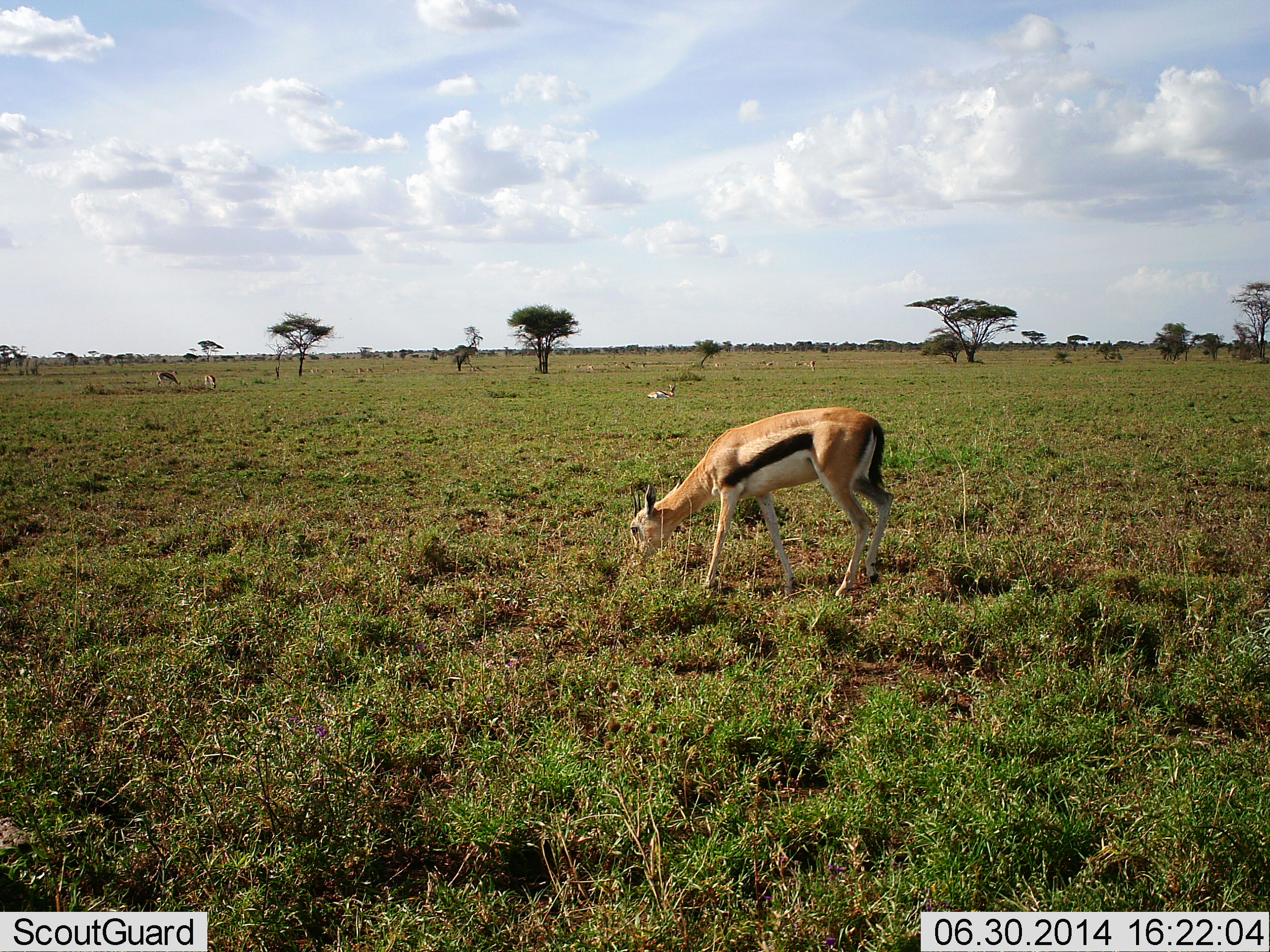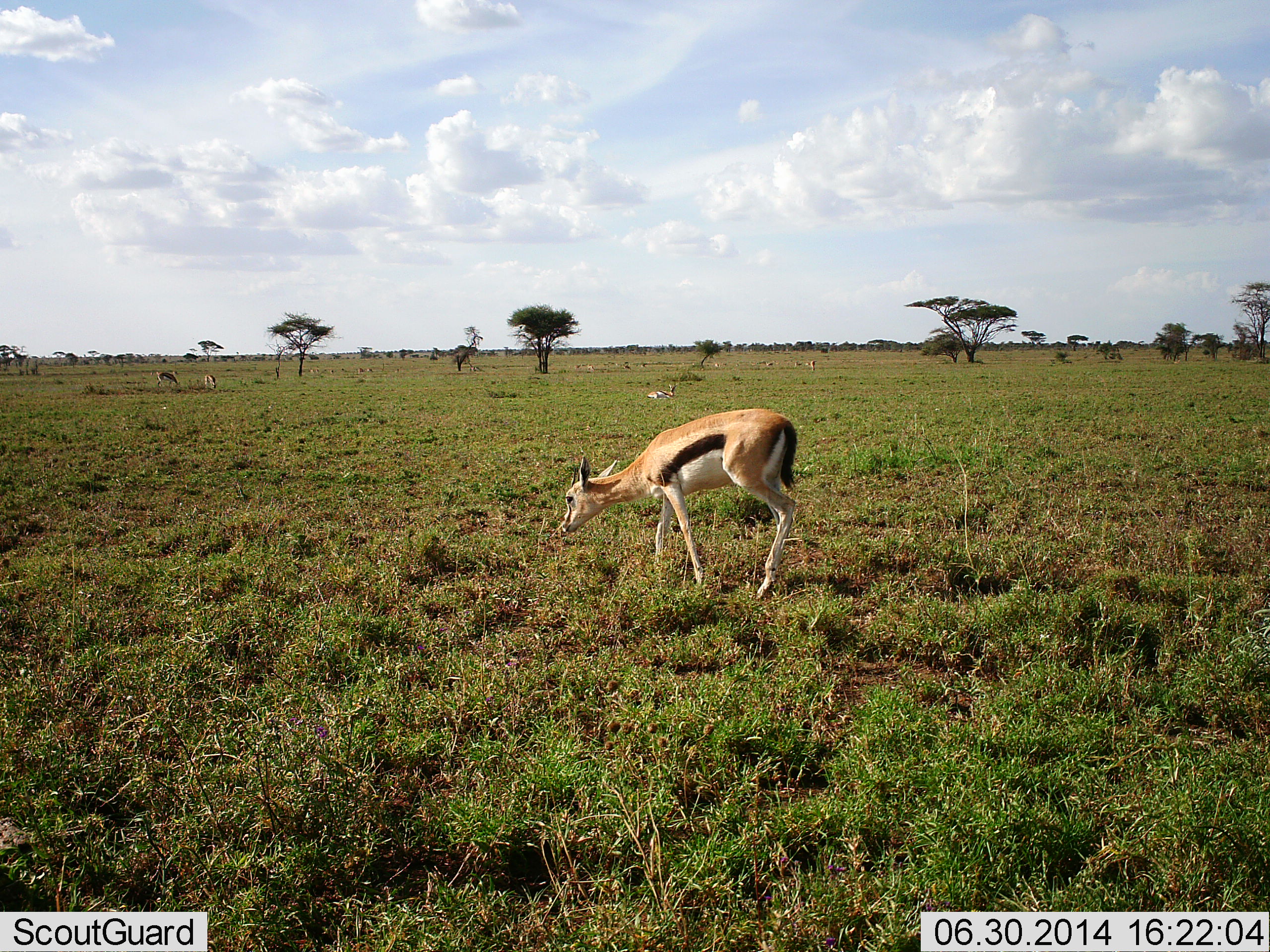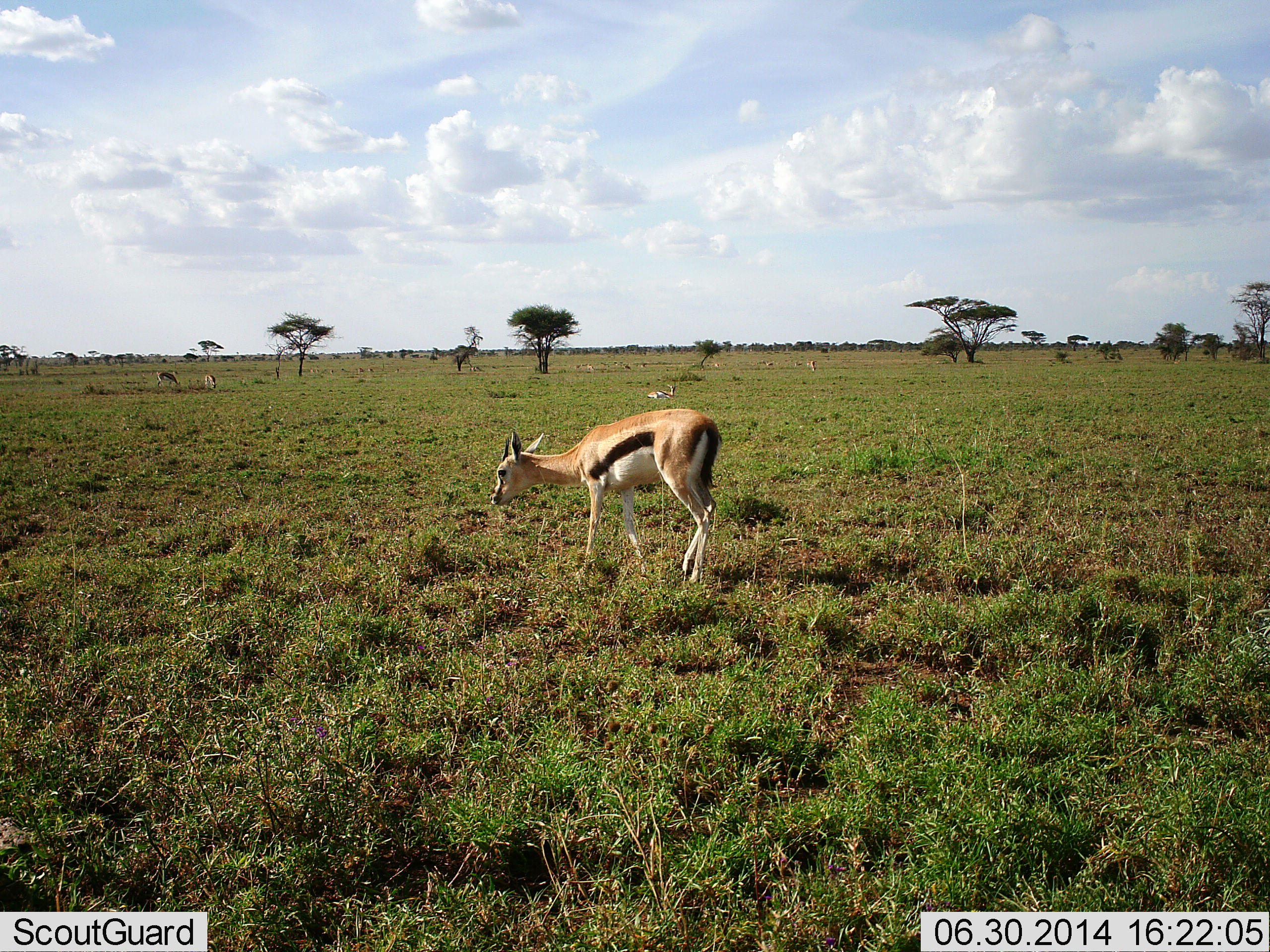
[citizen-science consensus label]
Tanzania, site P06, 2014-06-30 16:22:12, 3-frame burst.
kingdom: Animalia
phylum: Chordata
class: Mammalia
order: Artiodactyla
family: Bovidae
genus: Eudorcas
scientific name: Eudorcas thomsonii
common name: thomson's gazelle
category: gazellethomsons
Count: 3.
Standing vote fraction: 40%.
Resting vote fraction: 20%.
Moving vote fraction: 80%.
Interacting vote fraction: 10%.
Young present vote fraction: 0%.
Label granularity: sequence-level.